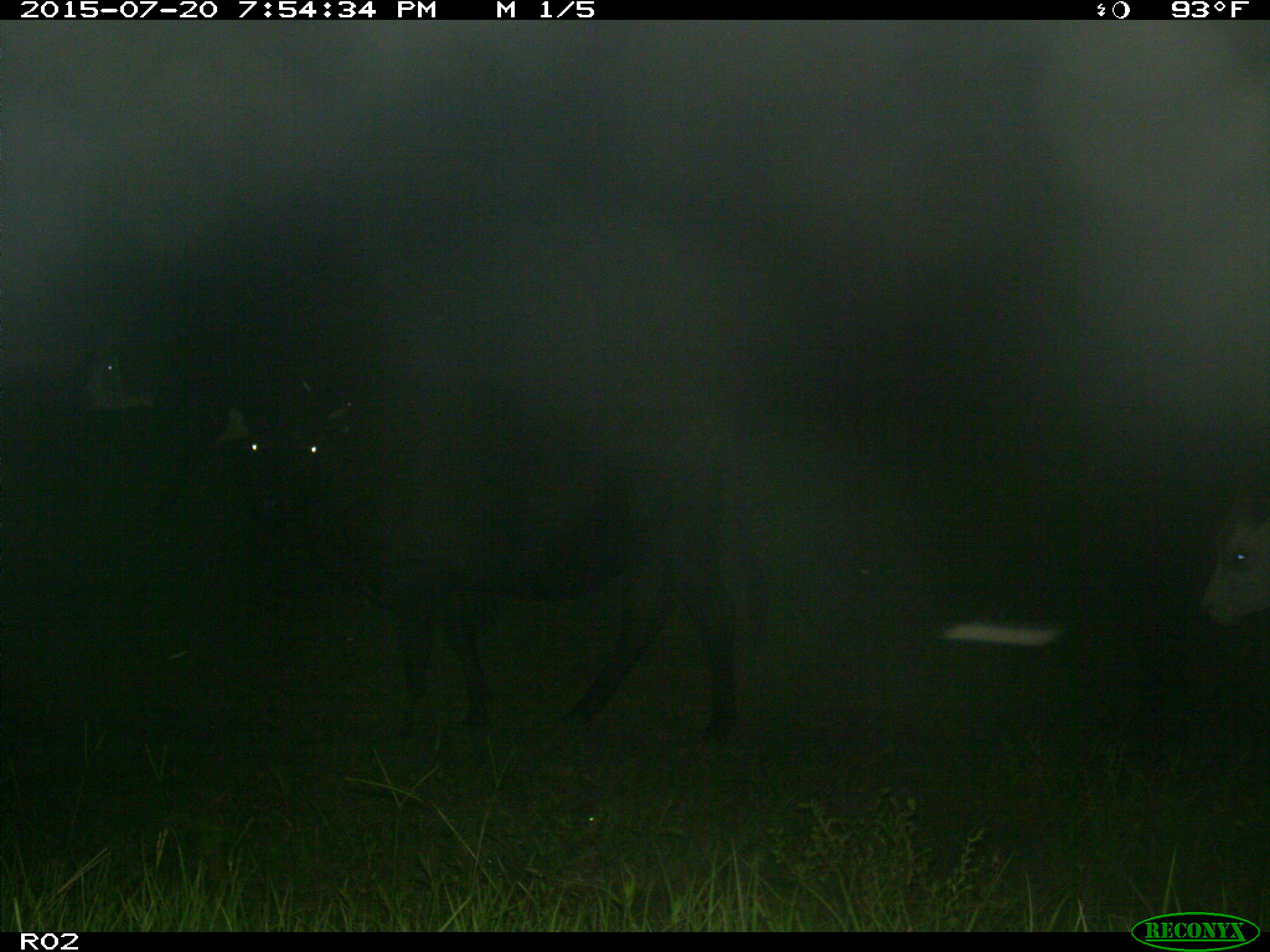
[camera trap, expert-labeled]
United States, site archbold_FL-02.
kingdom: Animalia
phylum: Chordata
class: Mammalia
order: Artiodactyla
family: Bovidae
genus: Bos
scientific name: Bos taurus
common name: domestic cow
Bos taurus (domestic cow).